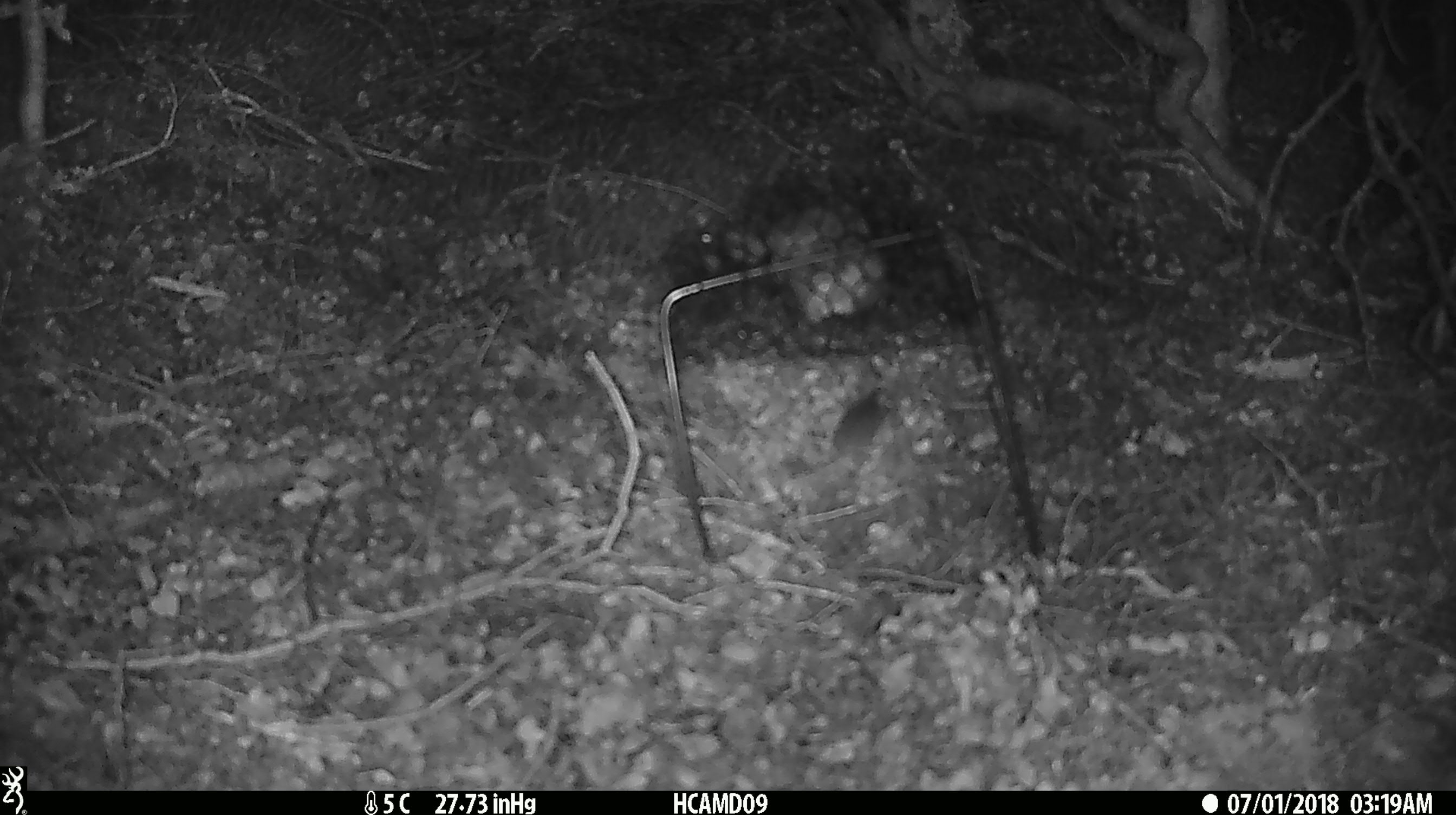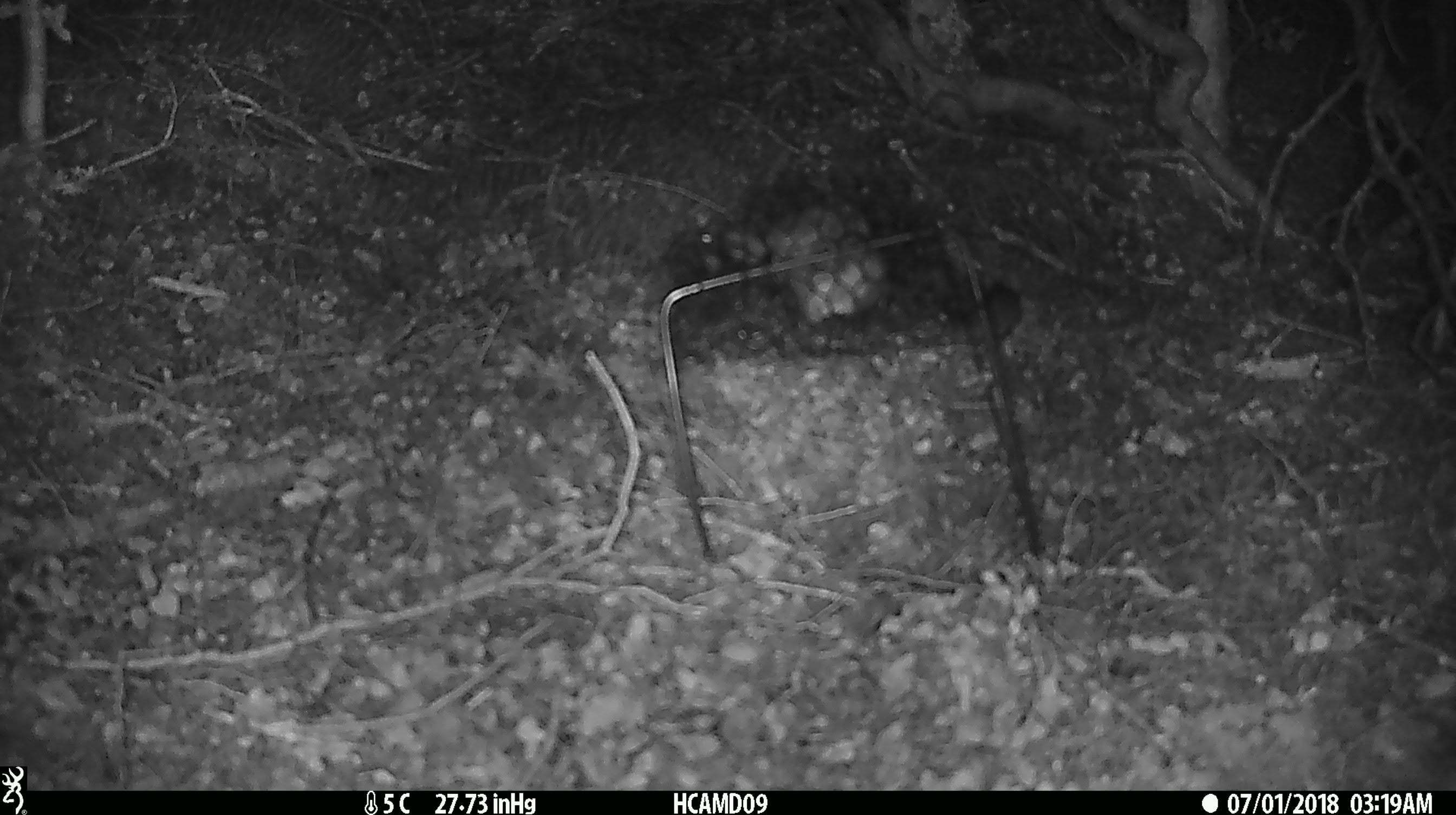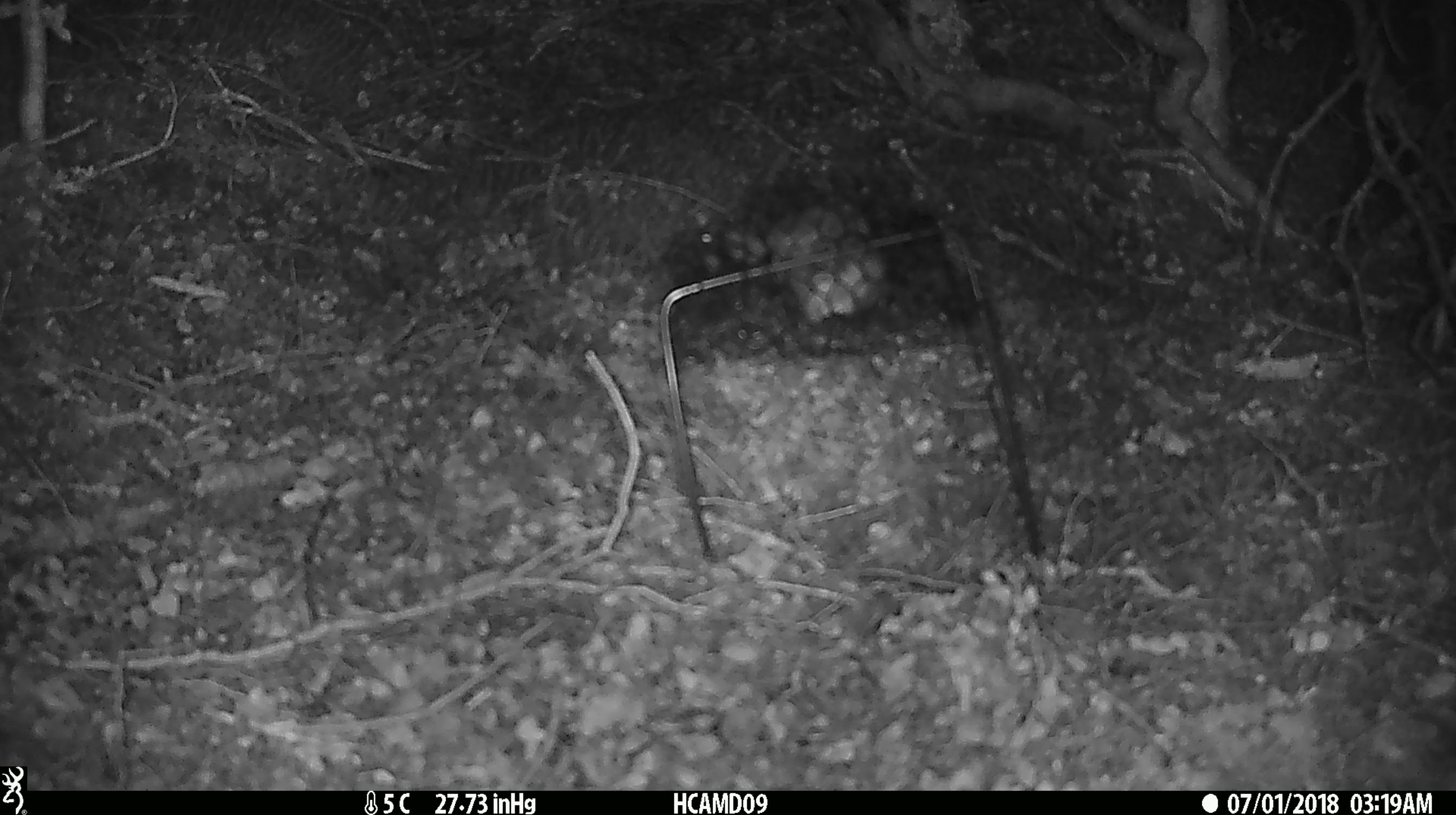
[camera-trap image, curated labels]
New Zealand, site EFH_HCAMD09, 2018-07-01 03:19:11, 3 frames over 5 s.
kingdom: Animalia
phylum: Chordata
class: Mammalia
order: Rodentia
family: Muridae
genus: Mus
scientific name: Mus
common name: mouse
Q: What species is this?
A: Mouse (Mus).